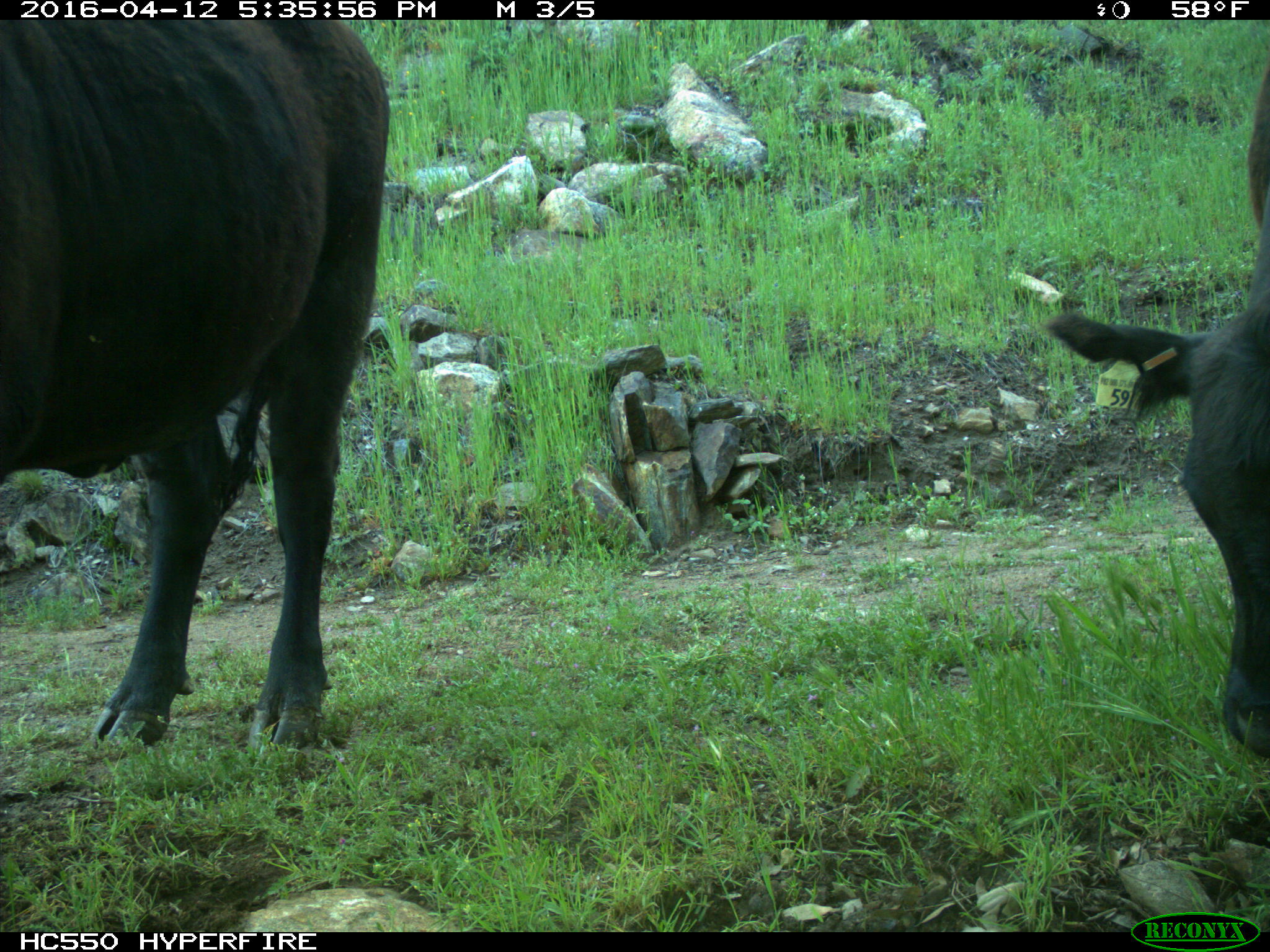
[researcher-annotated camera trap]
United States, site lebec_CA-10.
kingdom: Animalia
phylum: Chordata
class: Mammalia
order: Artiodactyla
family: Bovidae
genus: Bos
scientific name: Bos taurus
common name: domestic cow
Bos taurus (domestic cow).